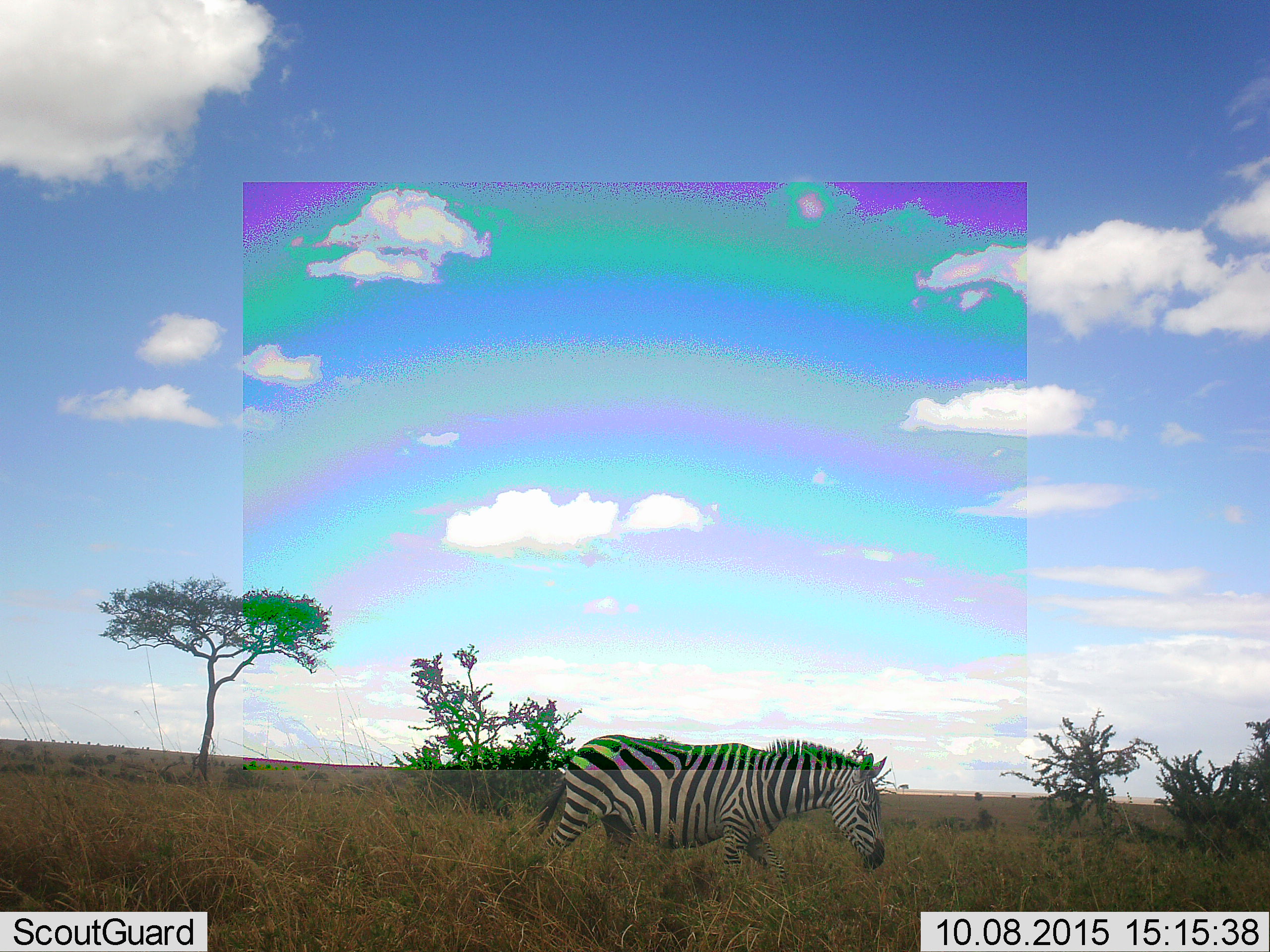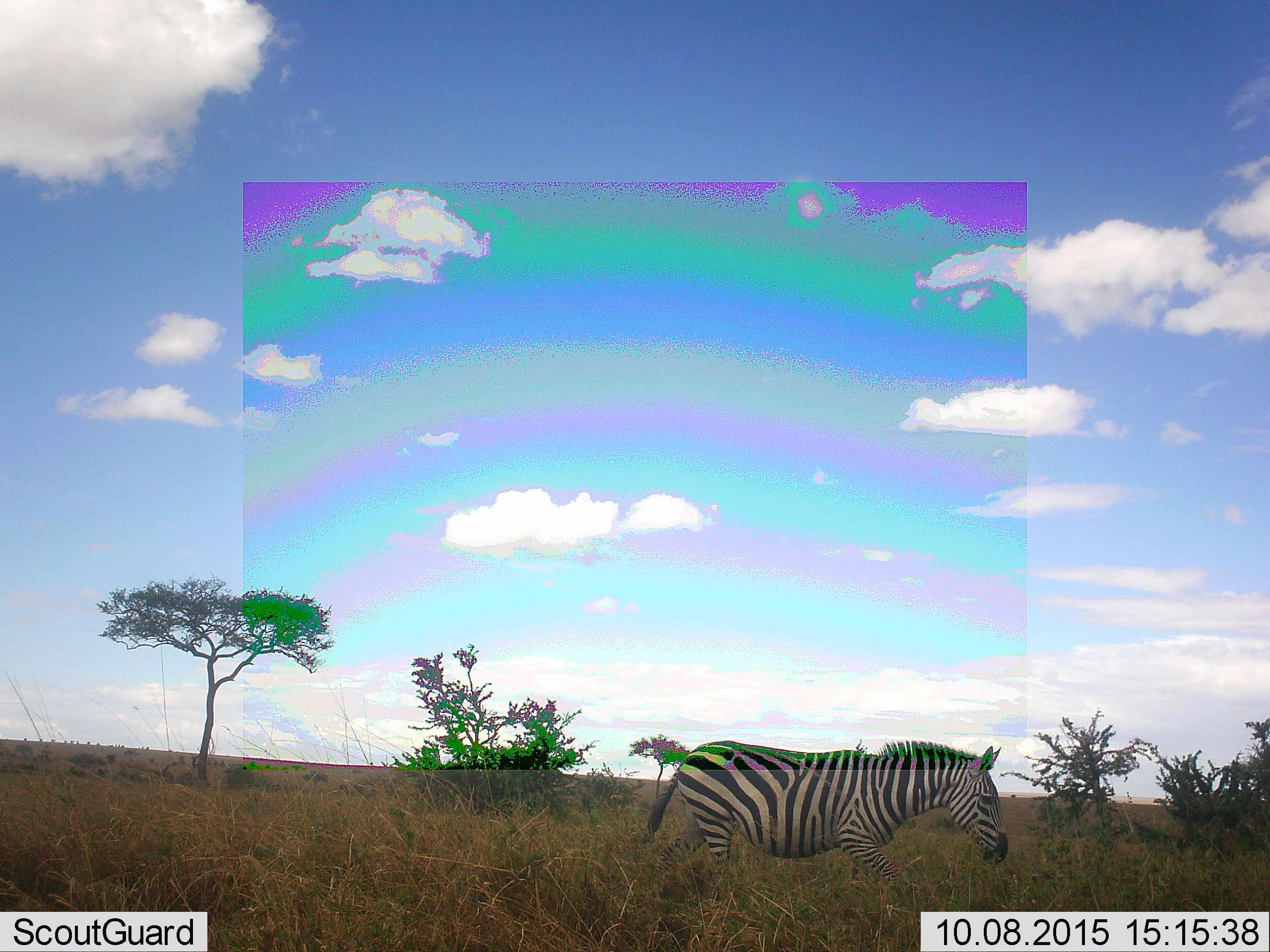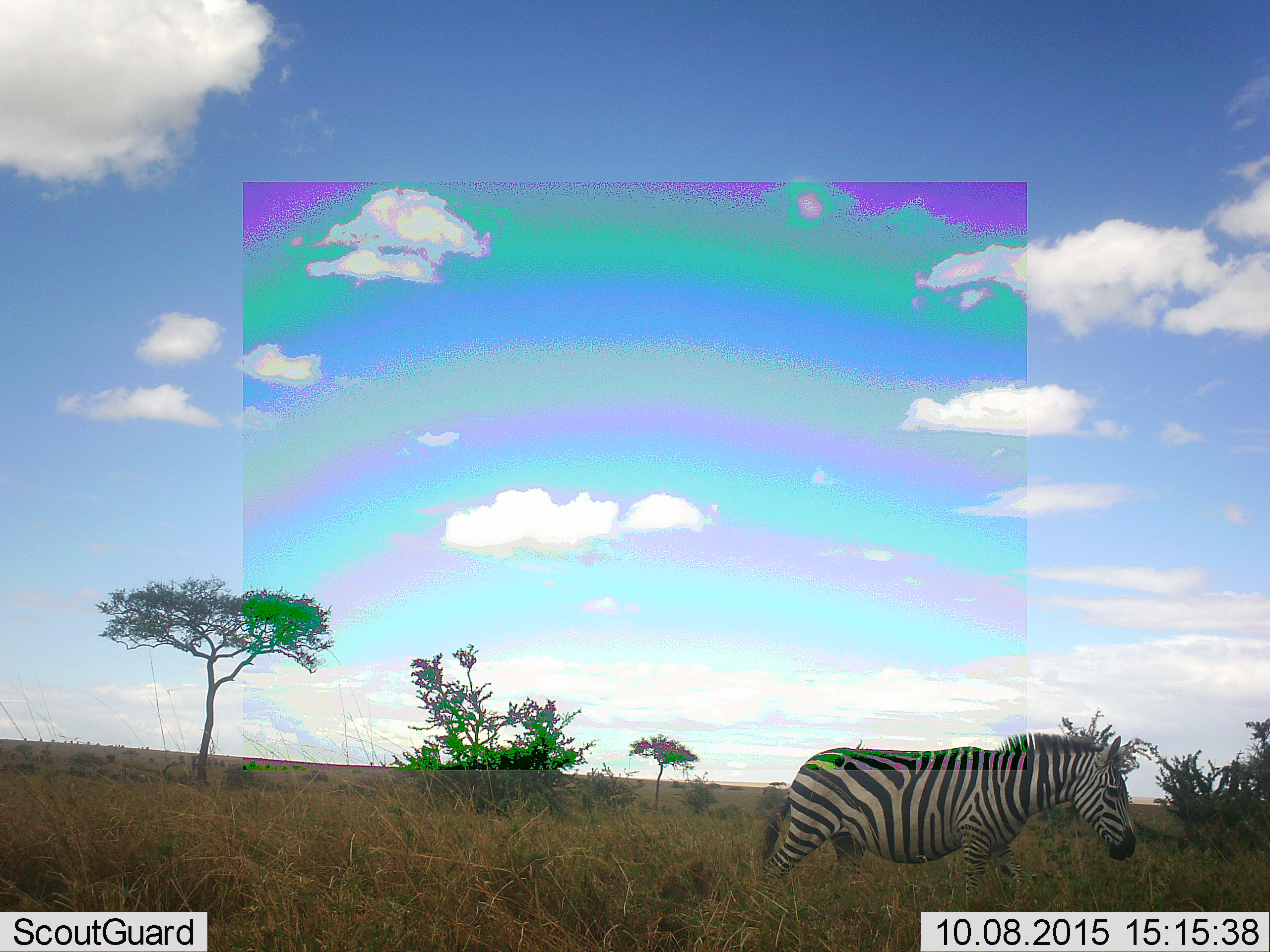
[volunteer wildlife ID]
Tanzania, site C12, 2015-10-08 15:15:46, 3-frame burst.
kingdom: Animalia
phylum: Chordata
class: Mammalia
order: Perissodactyla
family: Equidae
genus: Equus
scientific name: Equus quagga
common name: plains zebra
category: zebra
Zebra (plains zebra) (Equus quagga), count 1. Behavior (volunteer vote fractions): standing 5%, resting 5%, moving 85%, interacting 0%. Young present (vote fraction): 0%. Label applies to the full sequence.